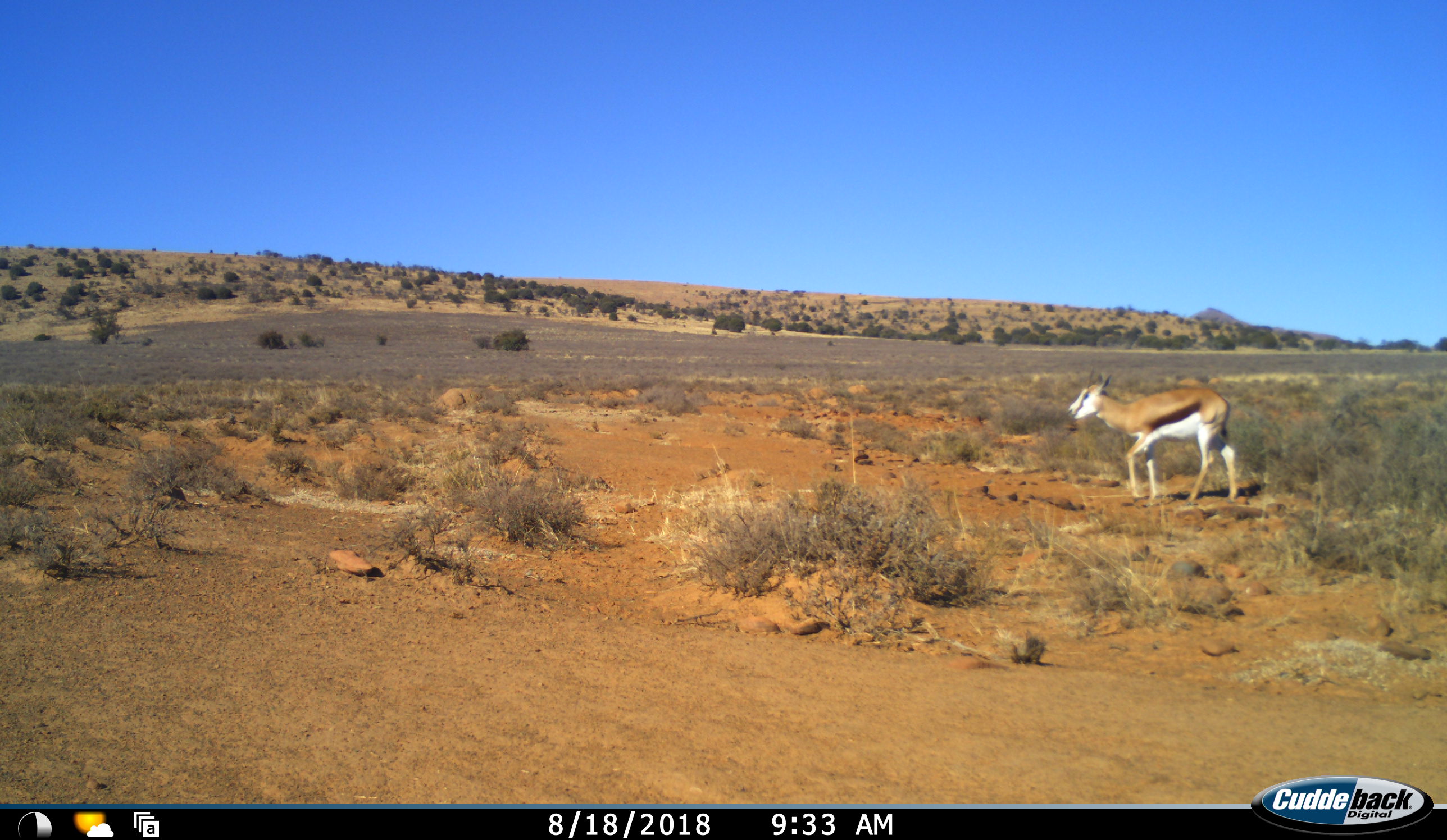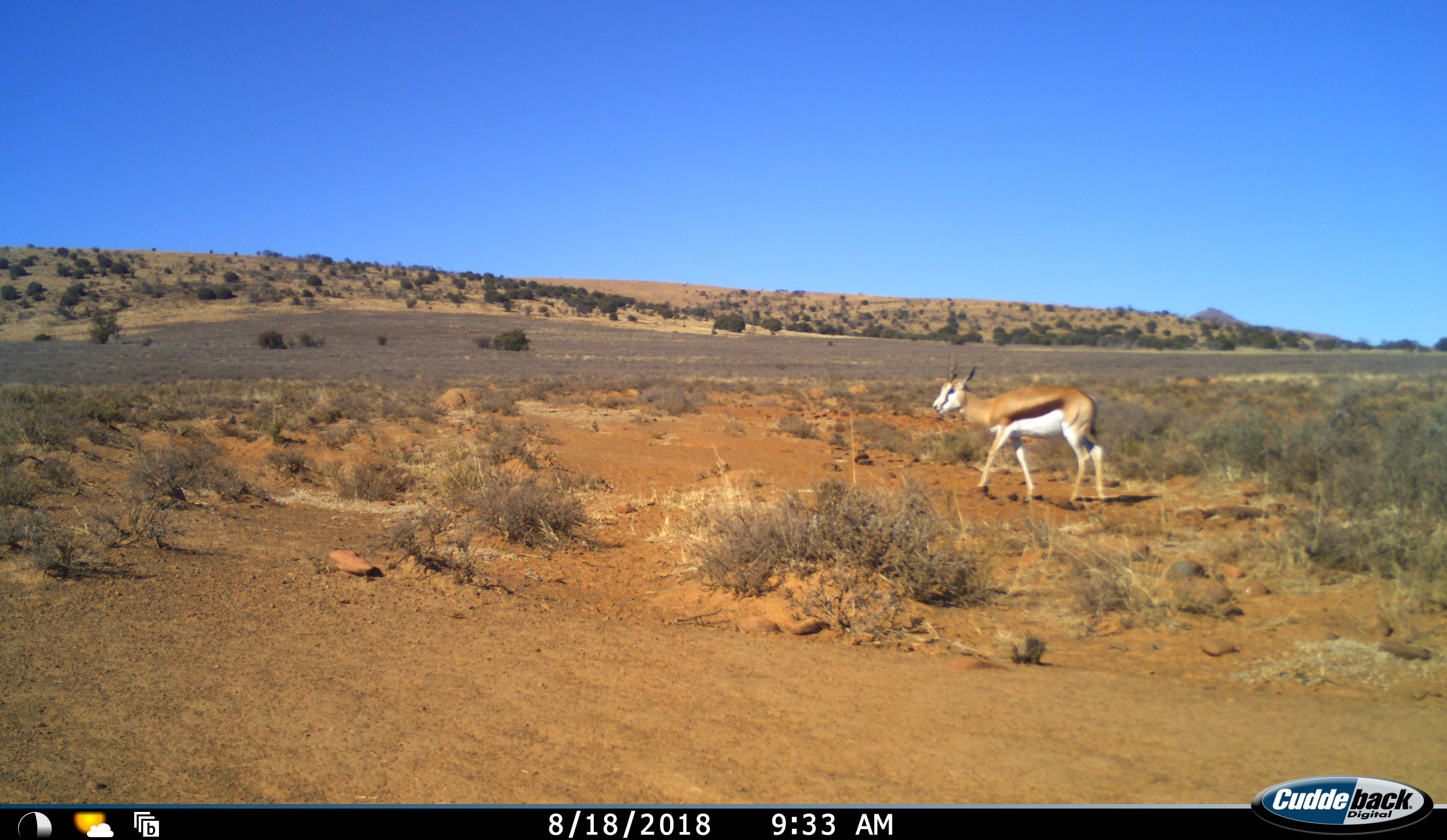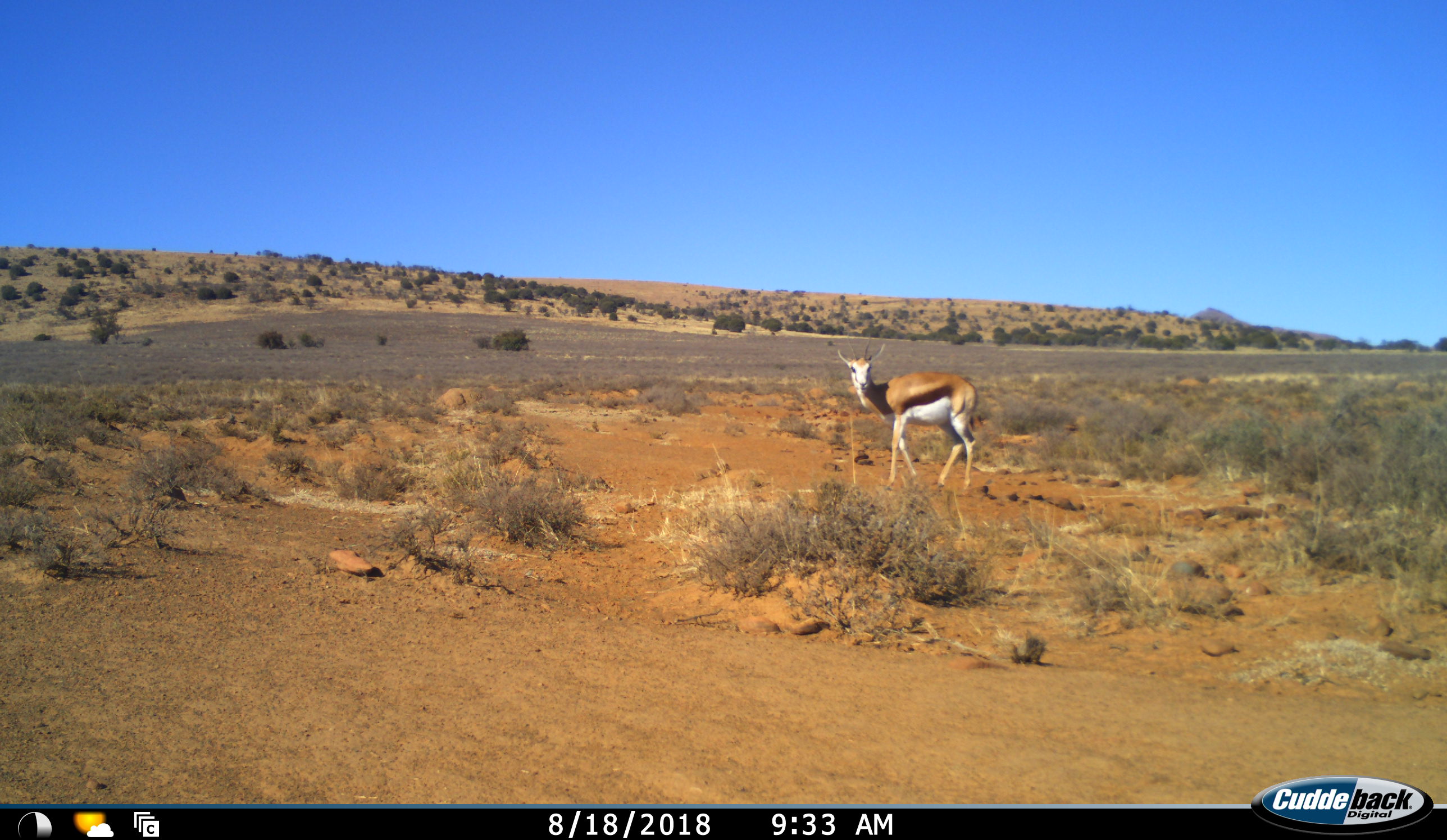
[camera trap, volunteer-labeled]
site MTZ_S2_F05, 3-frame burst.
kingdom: Animalia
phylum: Chordata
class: Mammalia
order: Artiodactyla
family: Bovidae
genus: Antidorcas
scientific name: Antidorcas marsupialis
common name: springbok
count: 1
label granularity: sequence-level